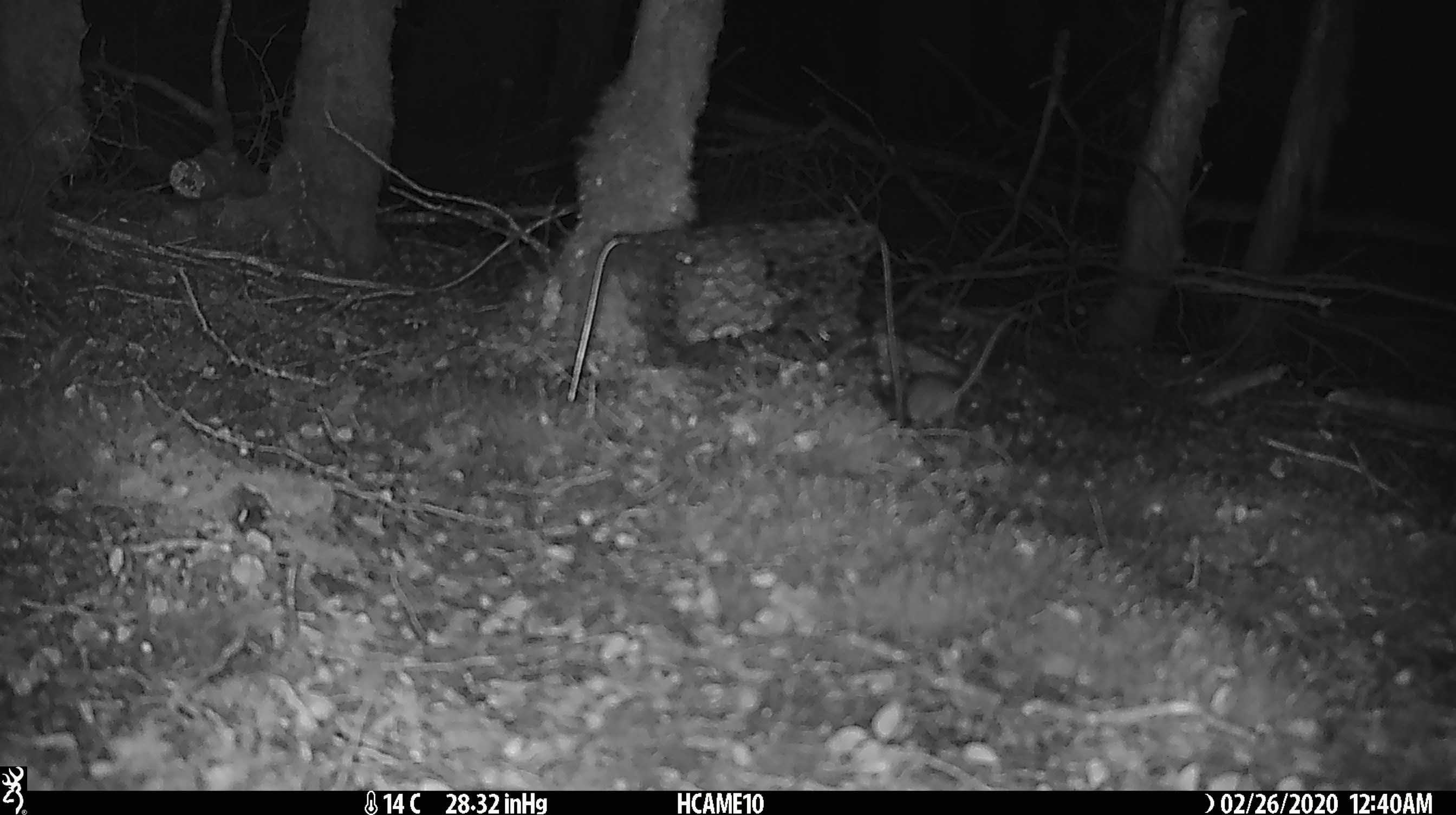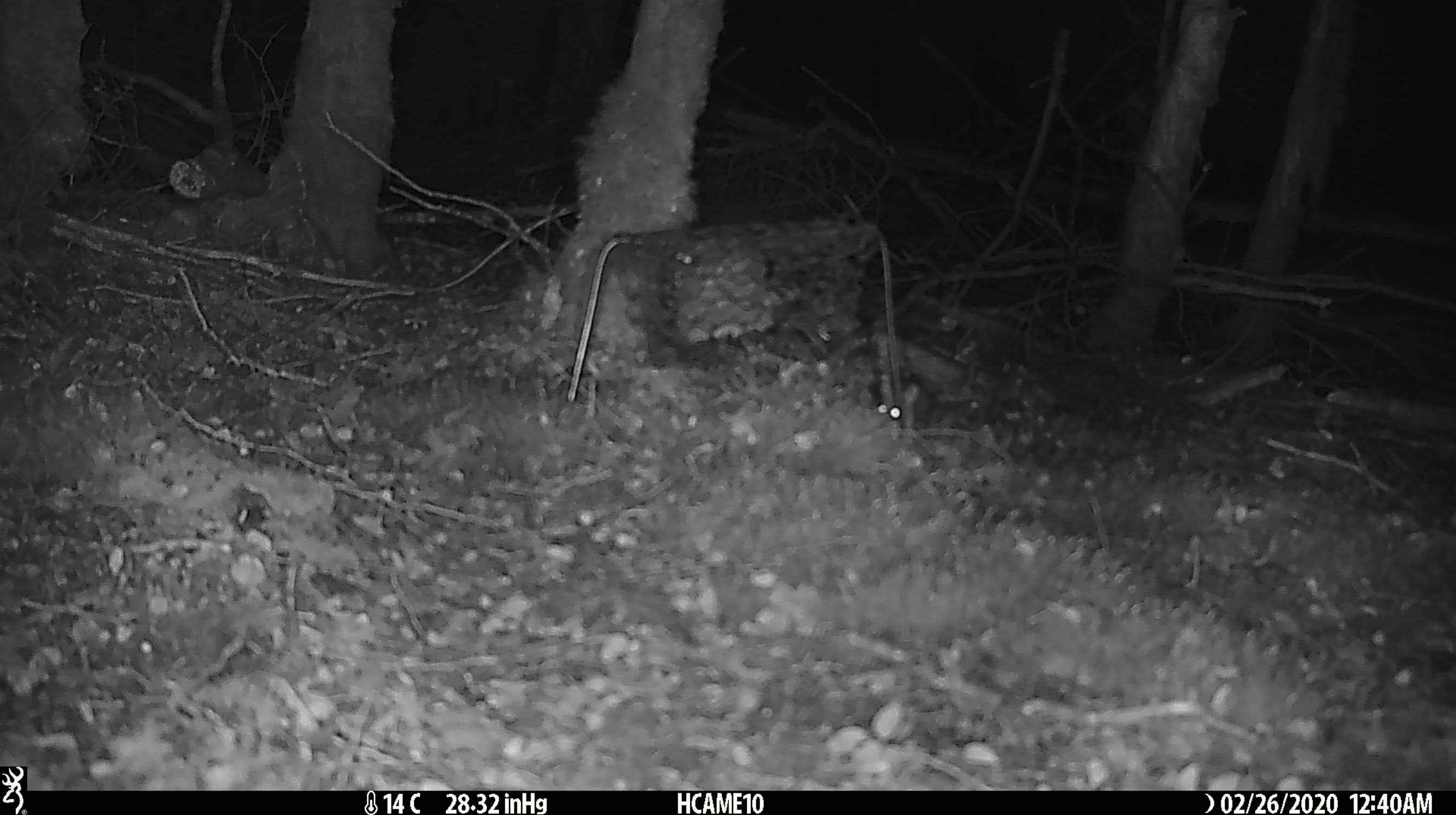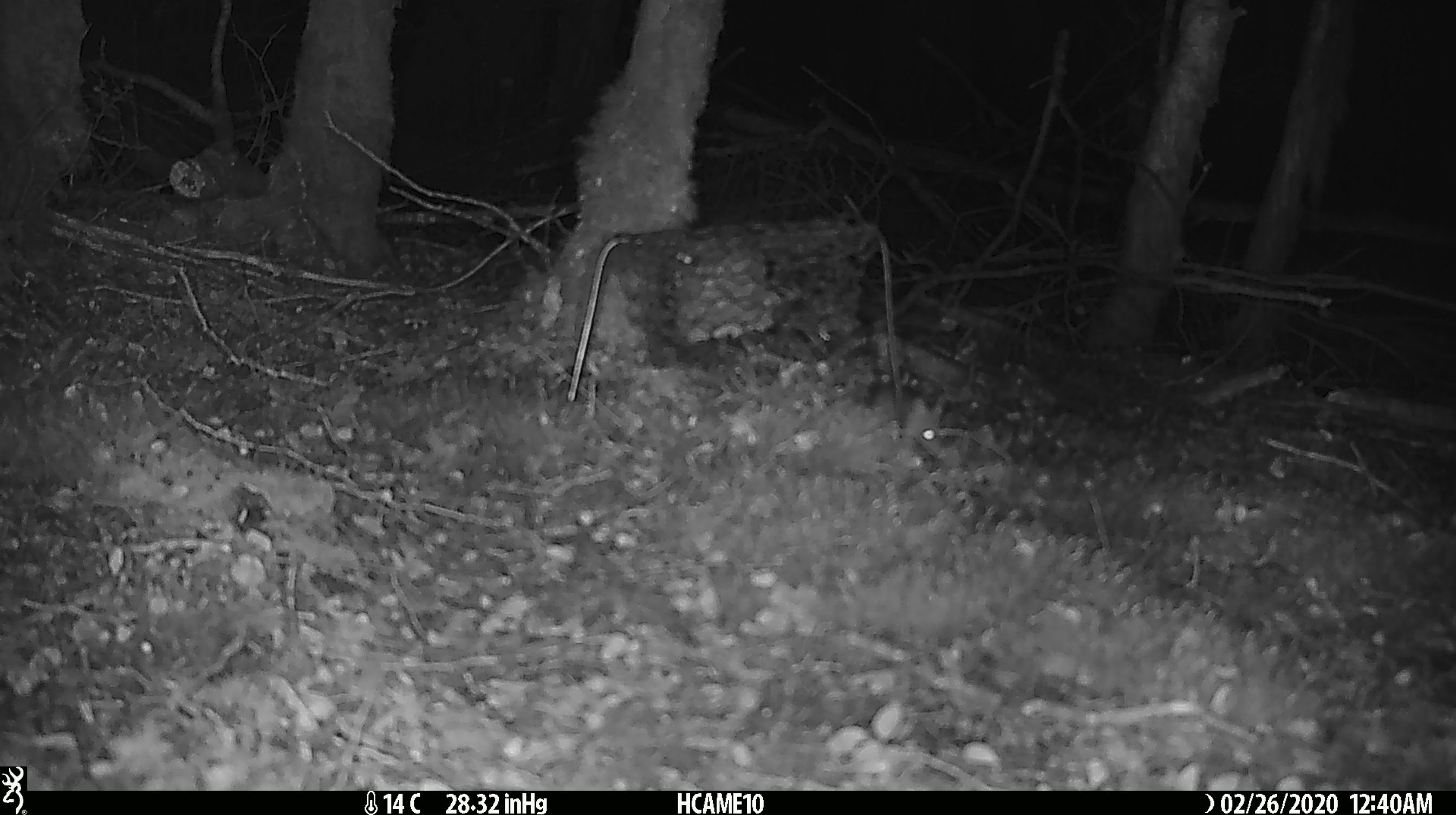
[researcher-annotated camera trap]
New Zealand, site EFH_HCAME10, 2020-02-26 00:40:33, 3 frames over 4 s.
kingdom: Animalia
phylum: Chordata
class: Mammalia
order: Rodentia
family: Muridae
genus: Mus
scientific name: Mus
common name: mouse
Mouse (Mus).